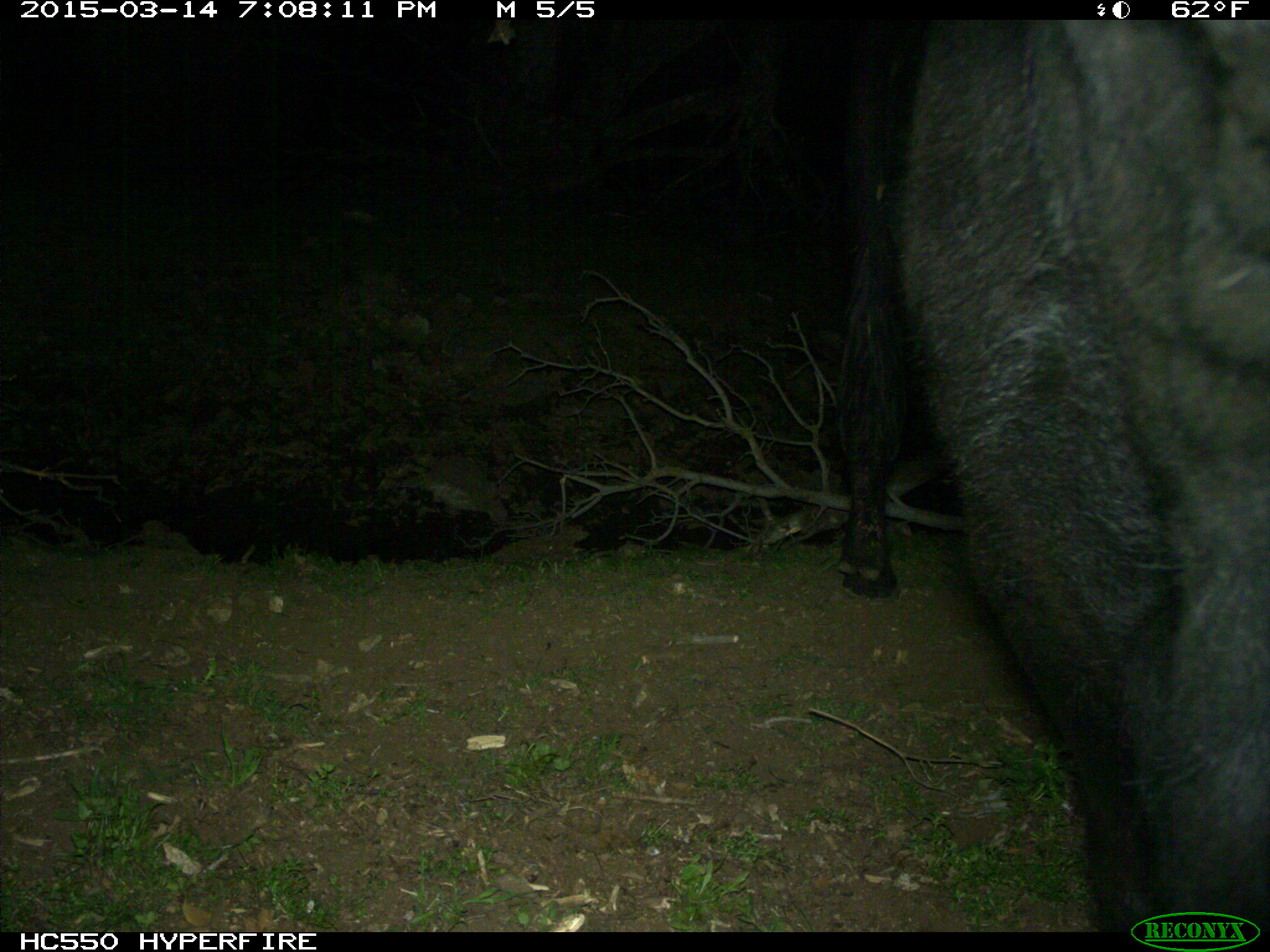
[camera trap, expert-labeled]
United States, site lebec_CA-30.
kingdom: Animalia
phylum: Chordata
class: Mammalia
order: Artiodactyla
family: Bovidae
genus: Bos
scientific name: Bos taurus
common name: domestic cow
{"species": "Bos taurus (domestic cow)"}